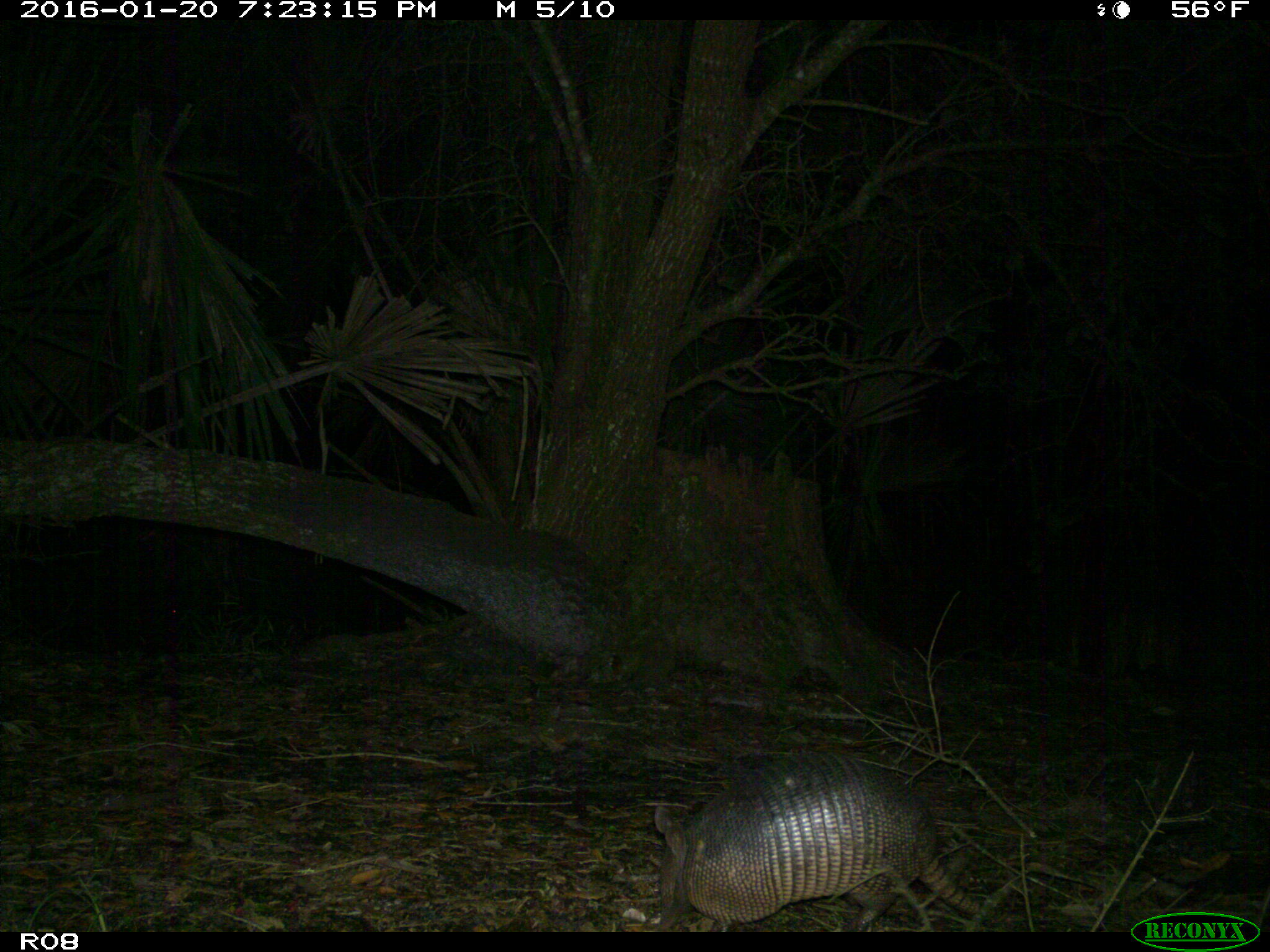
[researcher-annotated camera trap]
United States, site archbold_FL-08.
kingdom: Animalia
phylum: Chordata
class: Mammalia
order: Cingulata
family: Dasypodidae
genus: Dasypus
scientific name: Dasypus novemcinctus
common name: nine-banded armadillo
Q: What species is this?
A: Dasypus novemcinctus (nine-banded armadillo).